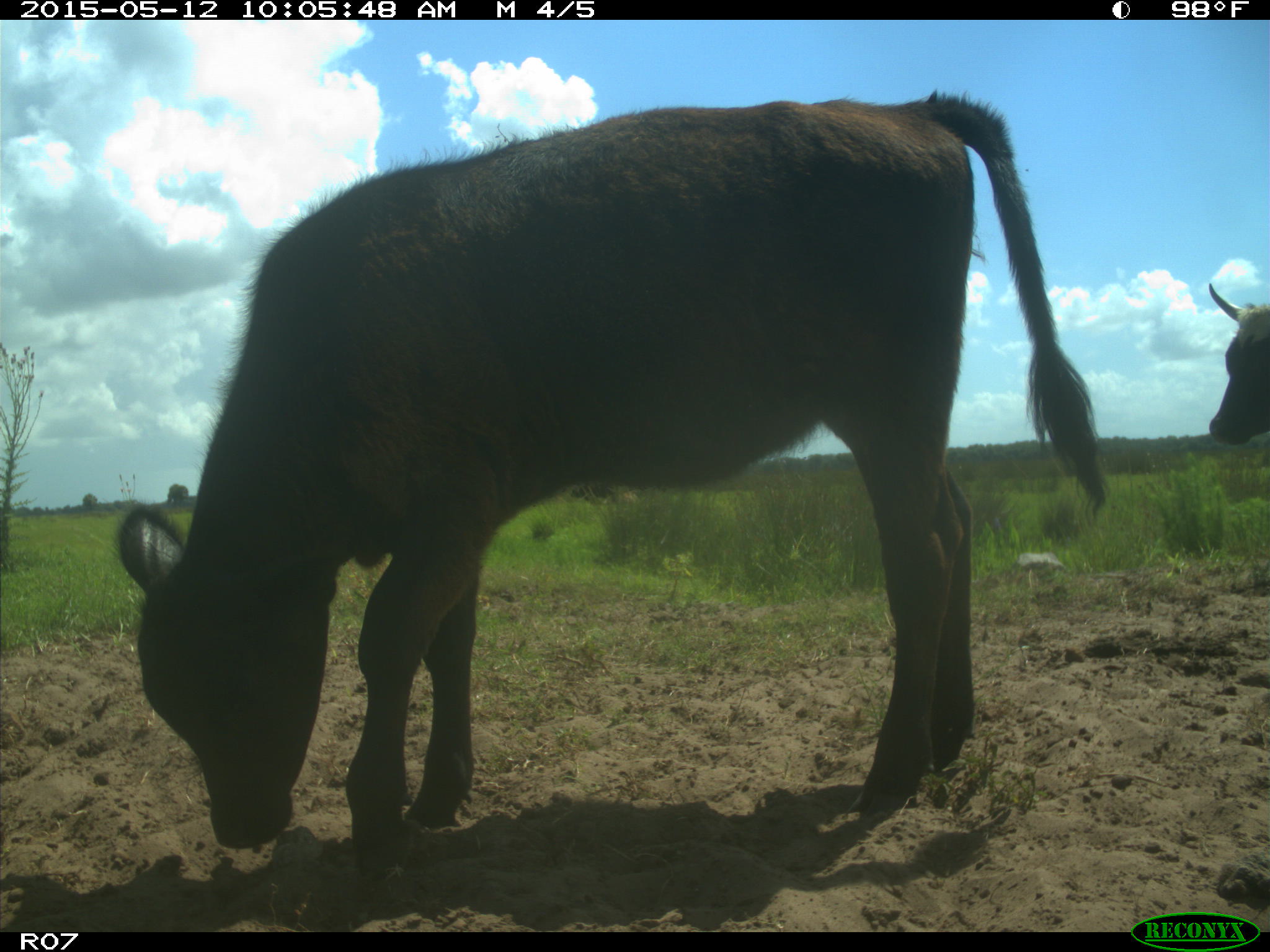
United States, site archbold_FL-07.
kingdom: Animalia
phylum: Chordata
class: Mammalia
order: Artiodactyla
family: Bovidae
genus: Bos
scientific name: Bos taurus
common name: domestic cow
Bos taurus (domestic cow).